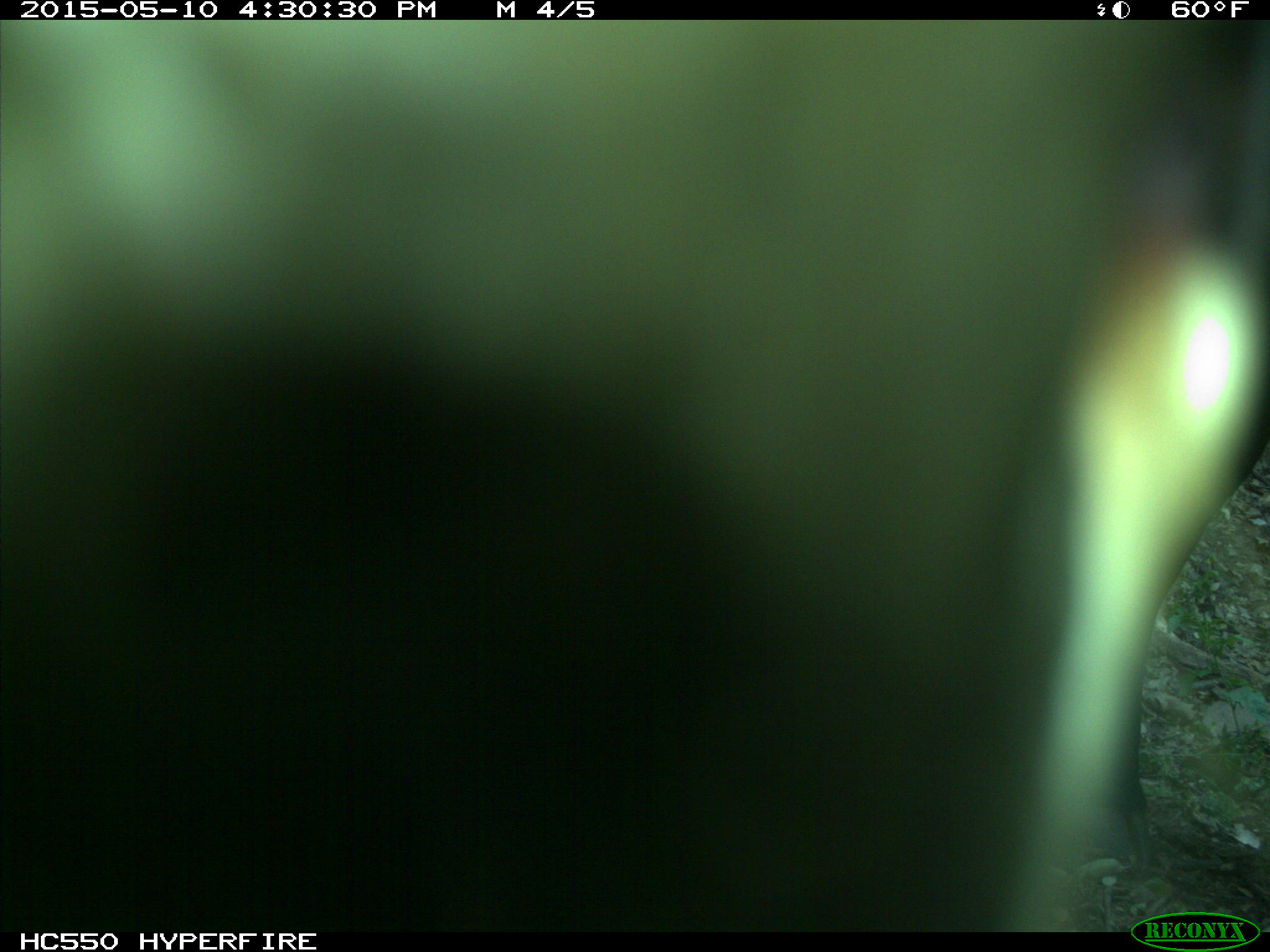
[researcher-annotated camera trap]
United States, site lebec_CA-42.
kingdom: Animalia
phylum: Chordata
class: Mammalia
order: Artiodactyla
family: Bovidae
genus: Bos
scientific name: Bos taurus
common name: domestic cow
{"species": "Bos taurus (domestic cow)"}